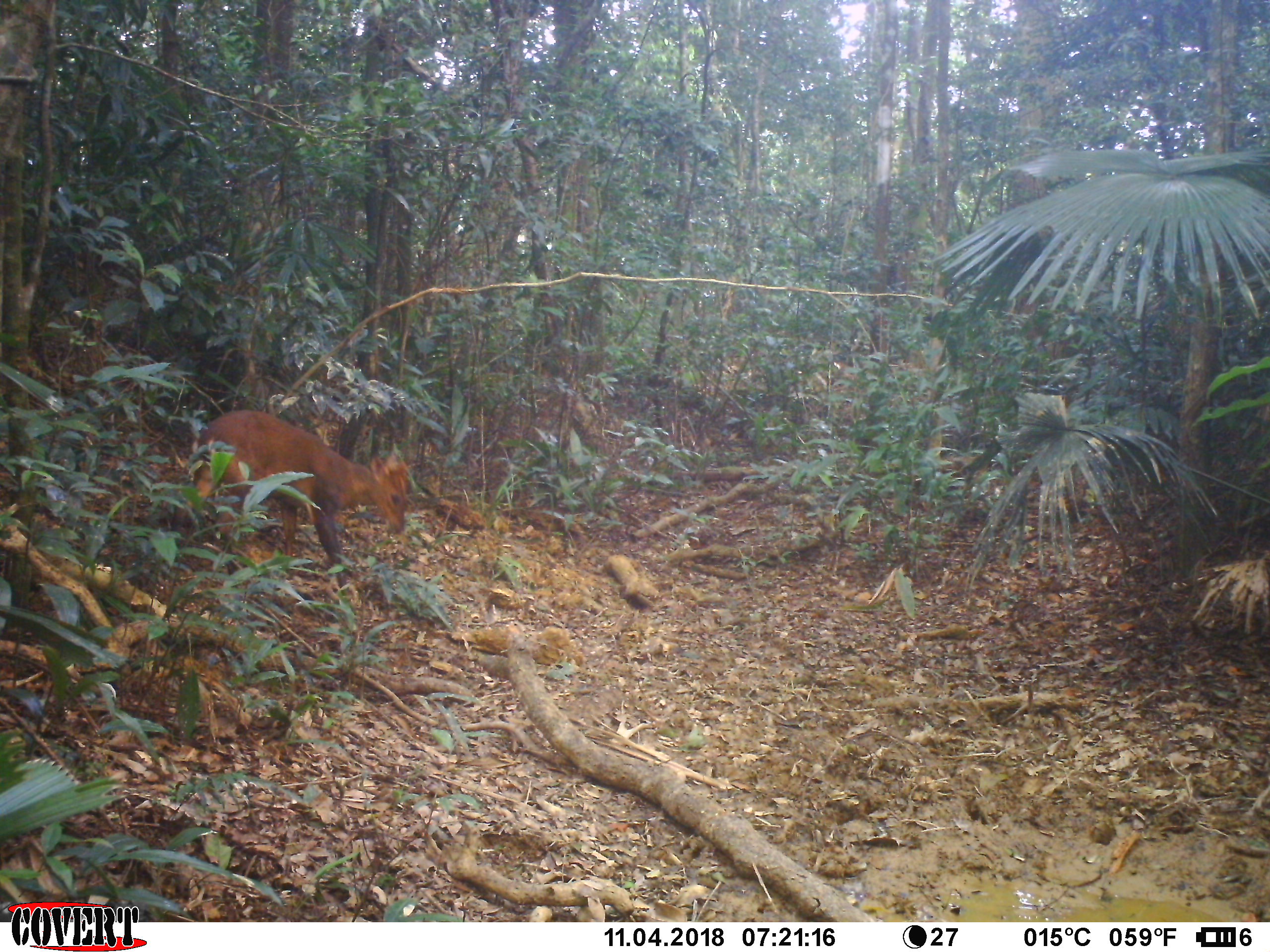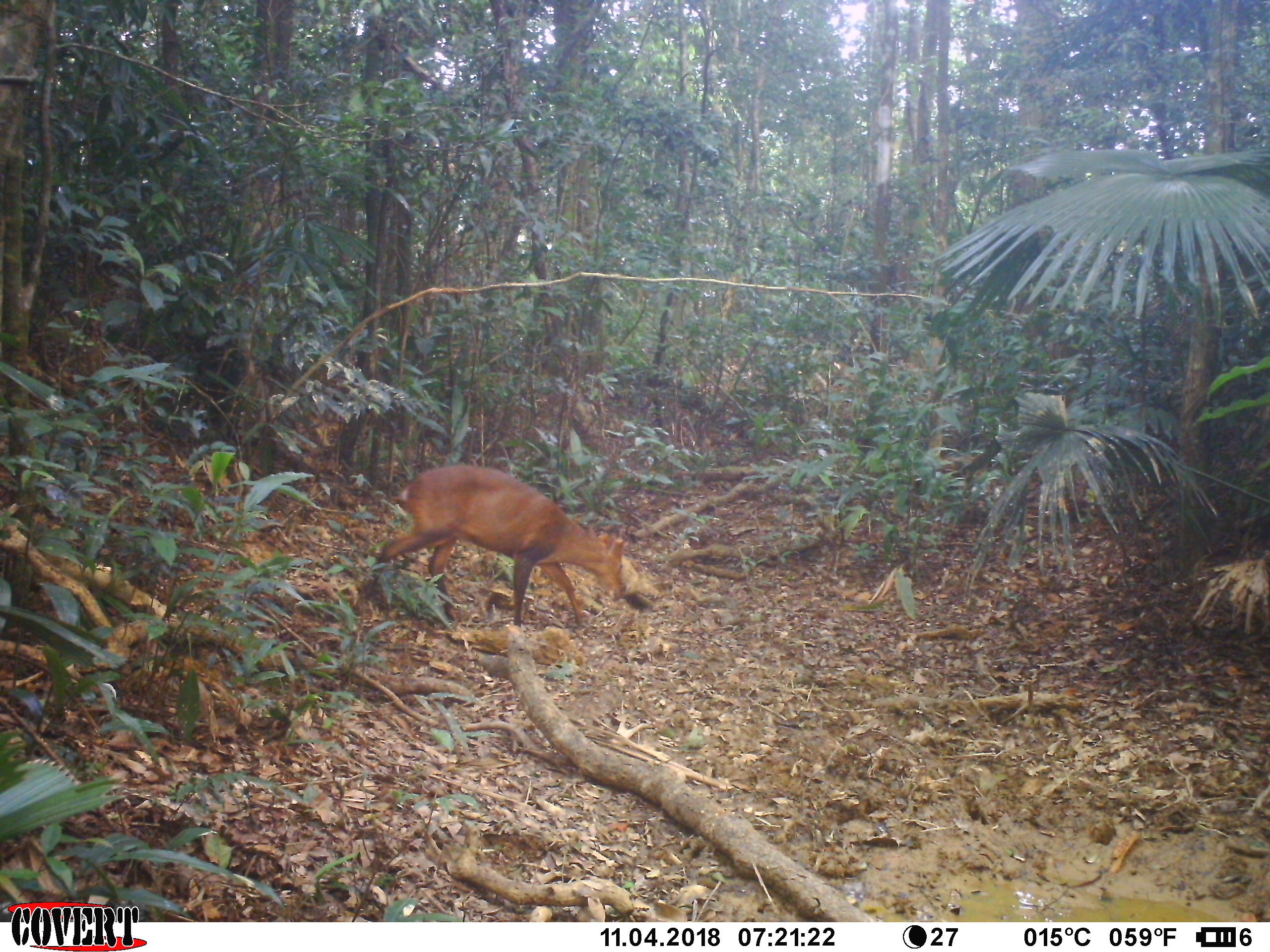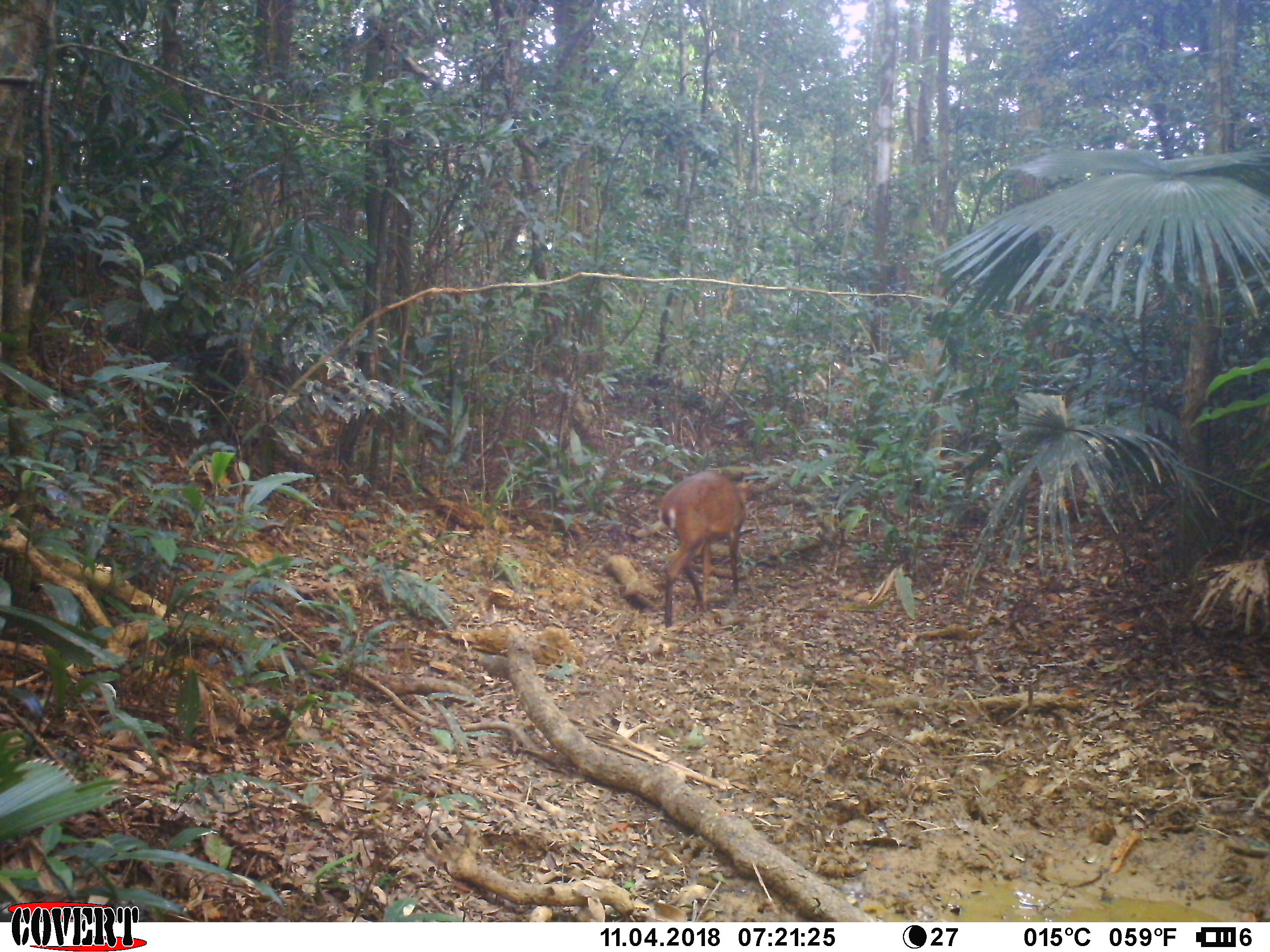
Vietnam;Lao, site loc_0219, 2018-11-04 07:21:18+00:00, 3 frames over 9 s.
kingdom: Animalia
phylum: Chordata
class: Mammalia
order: Artiodactyla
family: Cervidae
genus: Muntiacus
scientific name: Muntiacus vuquangensis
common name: large-antlered muntjac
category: large antlered muntjac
Large antlered muntjac (large-antlered muntjac) (Muntiacus vuquangensis). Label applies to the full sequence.